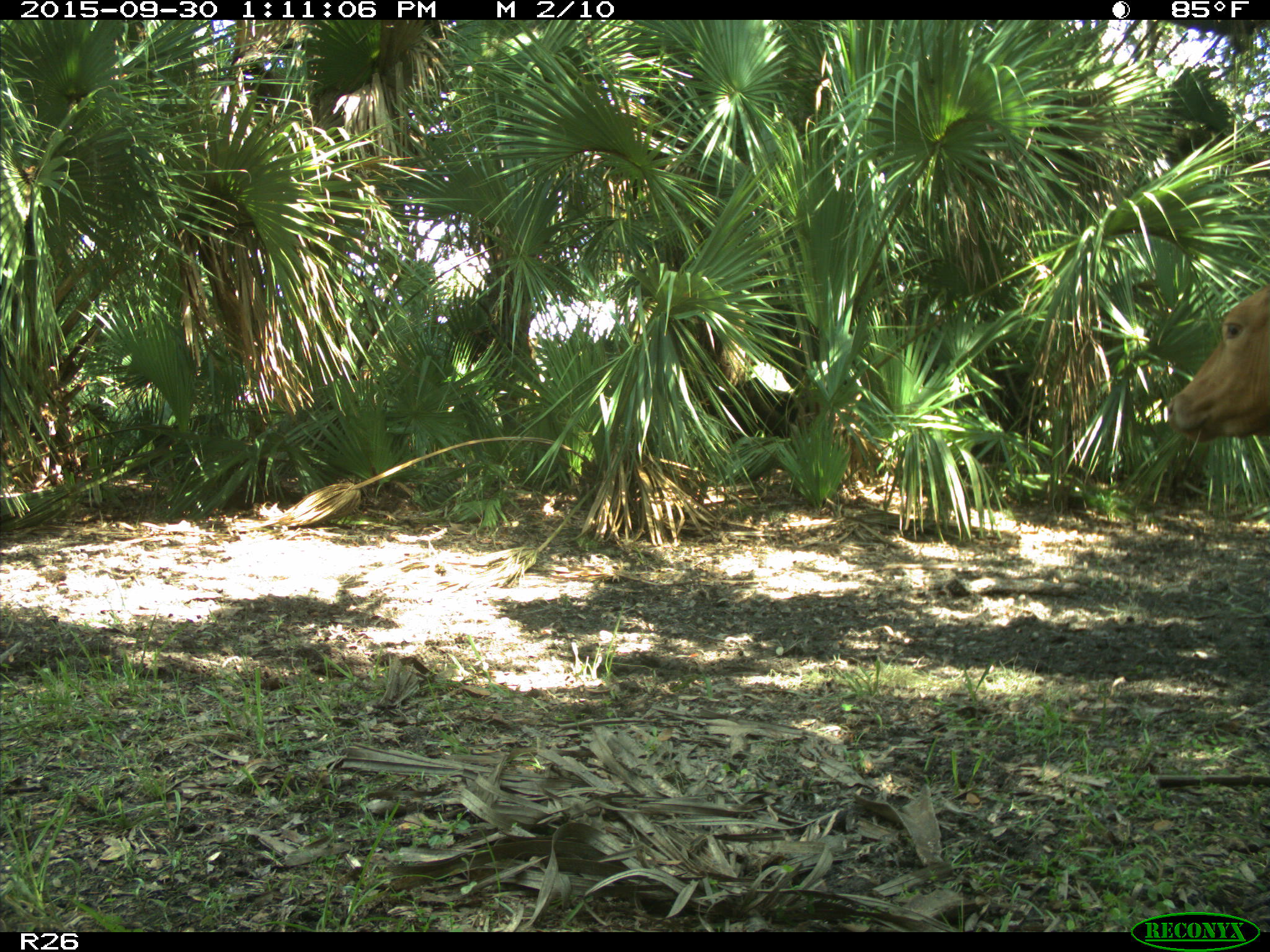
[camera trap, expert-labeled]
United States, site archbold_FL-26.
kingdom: Animalia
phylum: Chordata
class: Mammalia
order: Artiodactyla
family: Bovidae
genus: Bos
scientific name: Bos taurus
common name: domestic cow